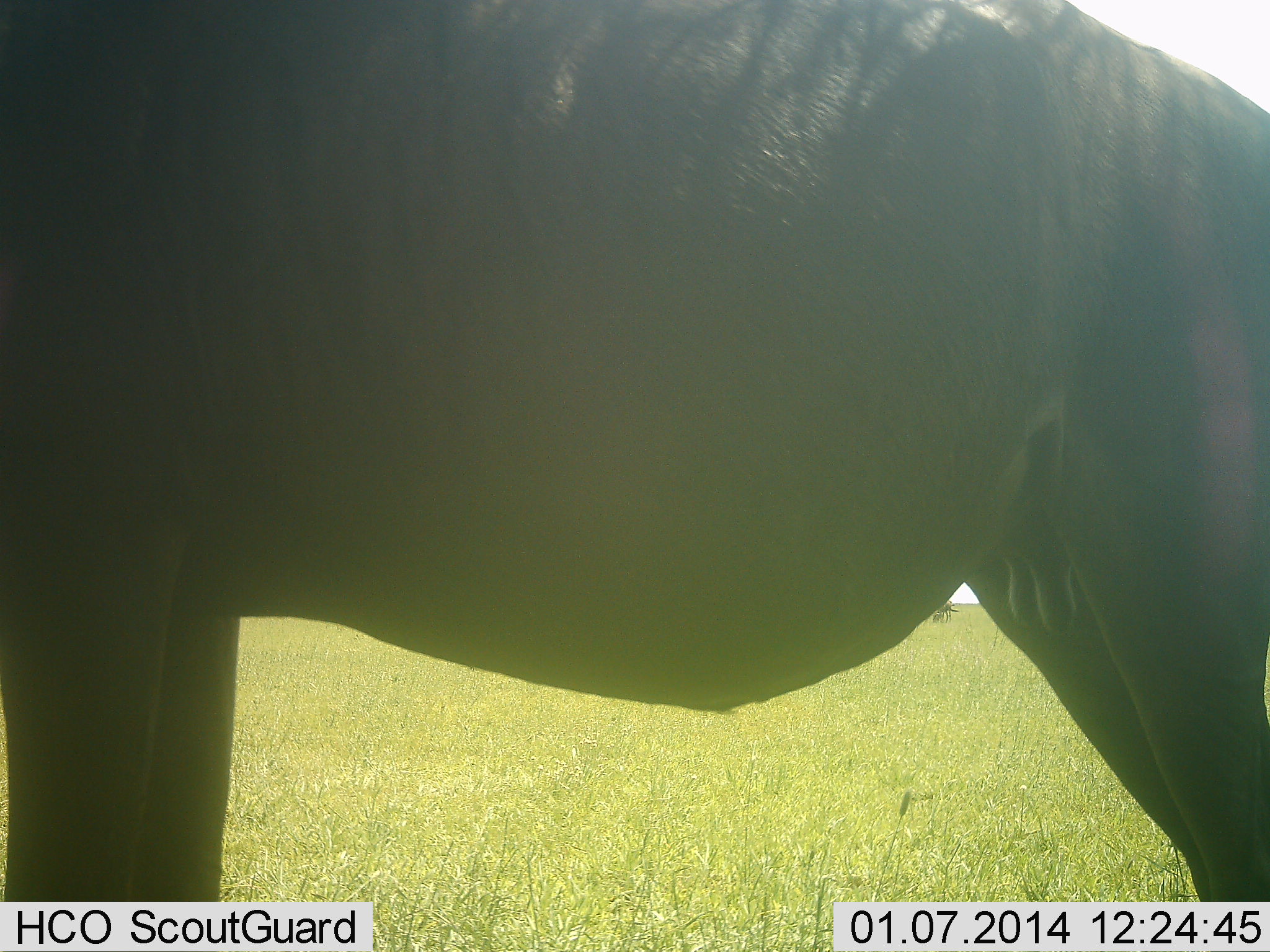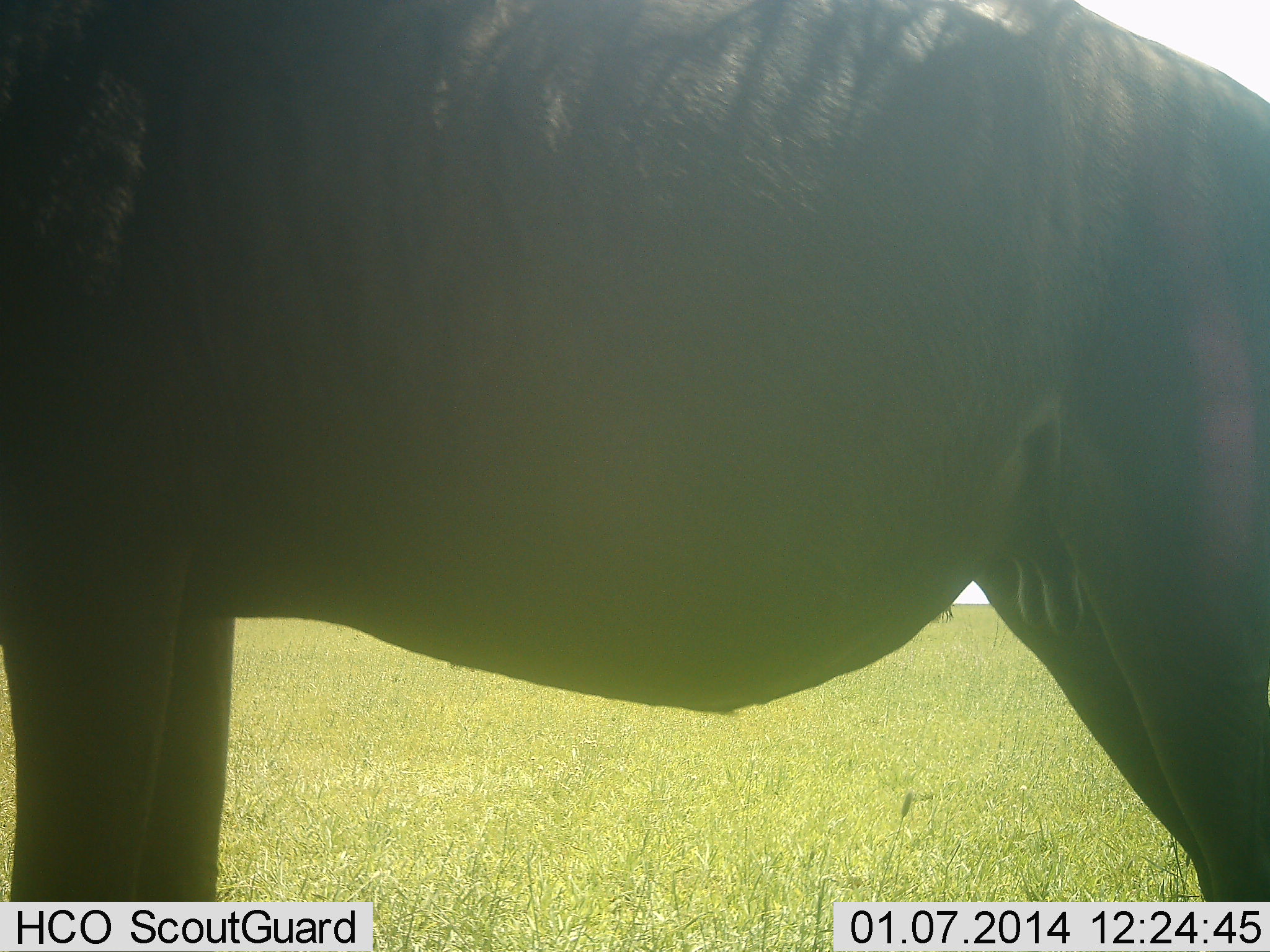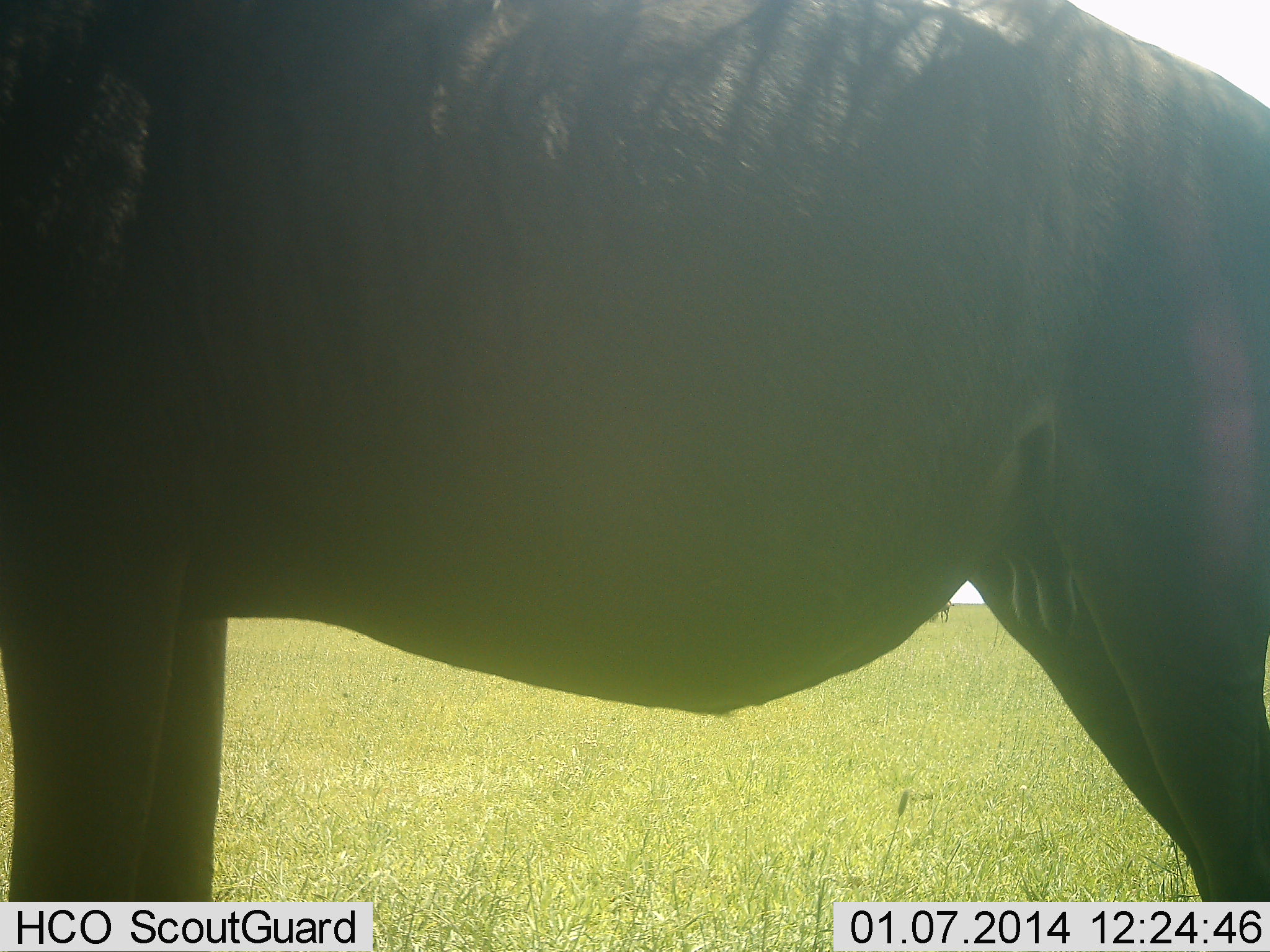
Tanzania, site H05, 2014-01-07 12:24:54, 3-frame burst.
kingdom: Animalia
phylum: Chordata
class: Mammalia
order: Artiodactyla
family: Bovidae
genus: Connochaetes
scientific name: Connochaetes taurinus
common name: blue wildebeest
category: wildebeest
Wildebeest (blue wildebeest) (Connochaetes taurinus), count 1. Behavior (volunteer vote fractions): standing 100%, resting 0%, moving 0%, interacting 0%. Young present (vote fraction): 0%. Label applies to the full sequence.